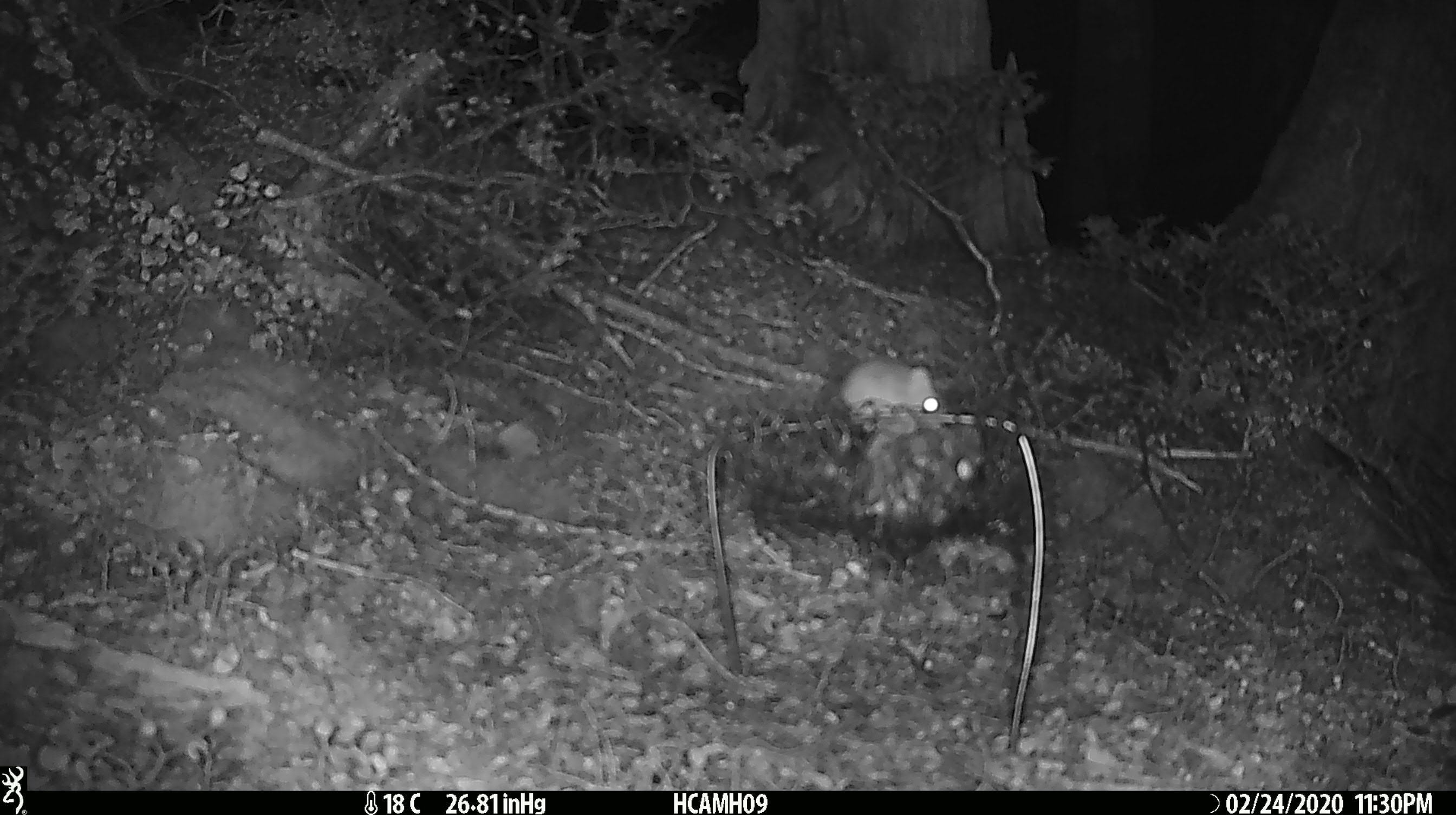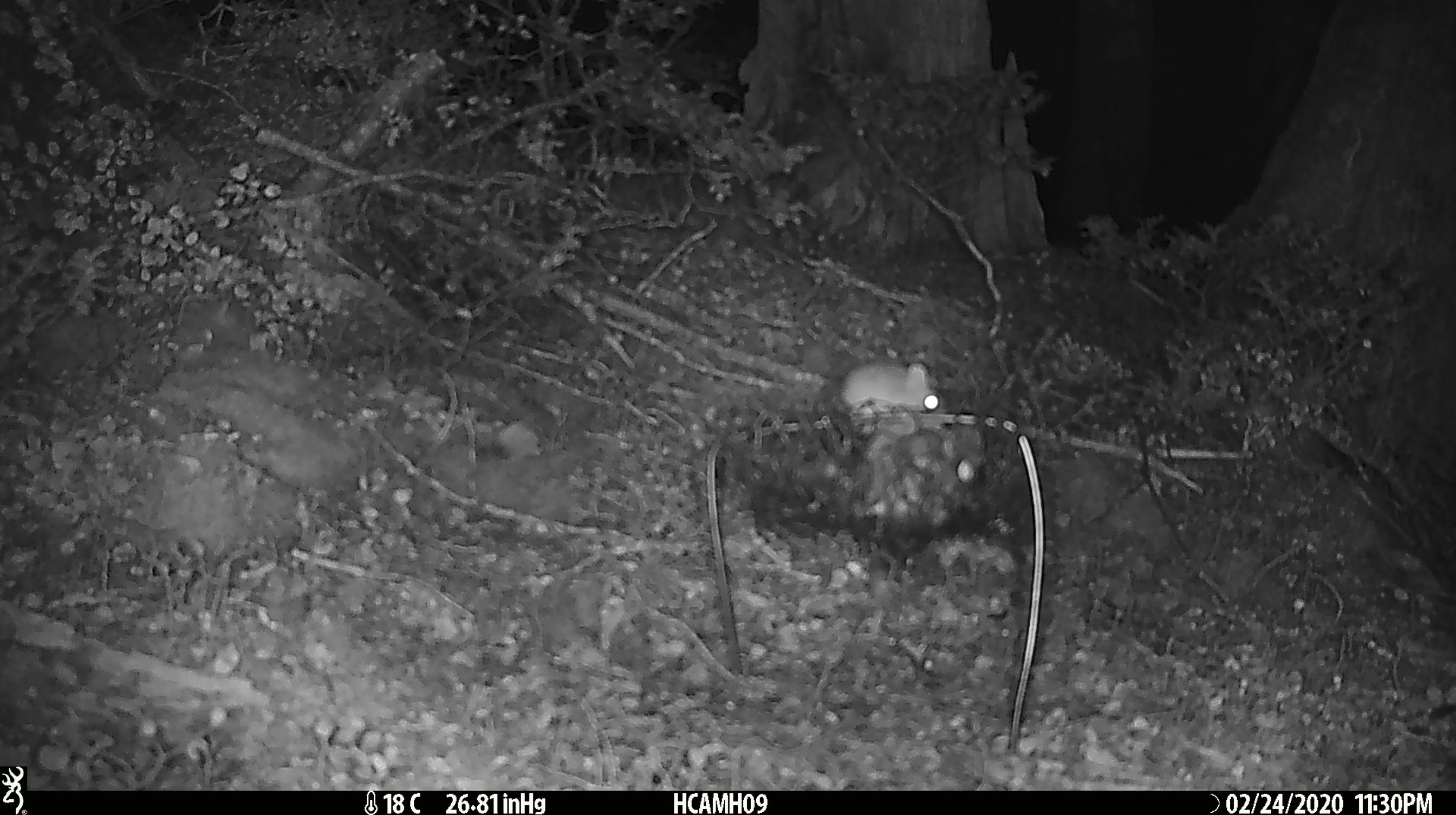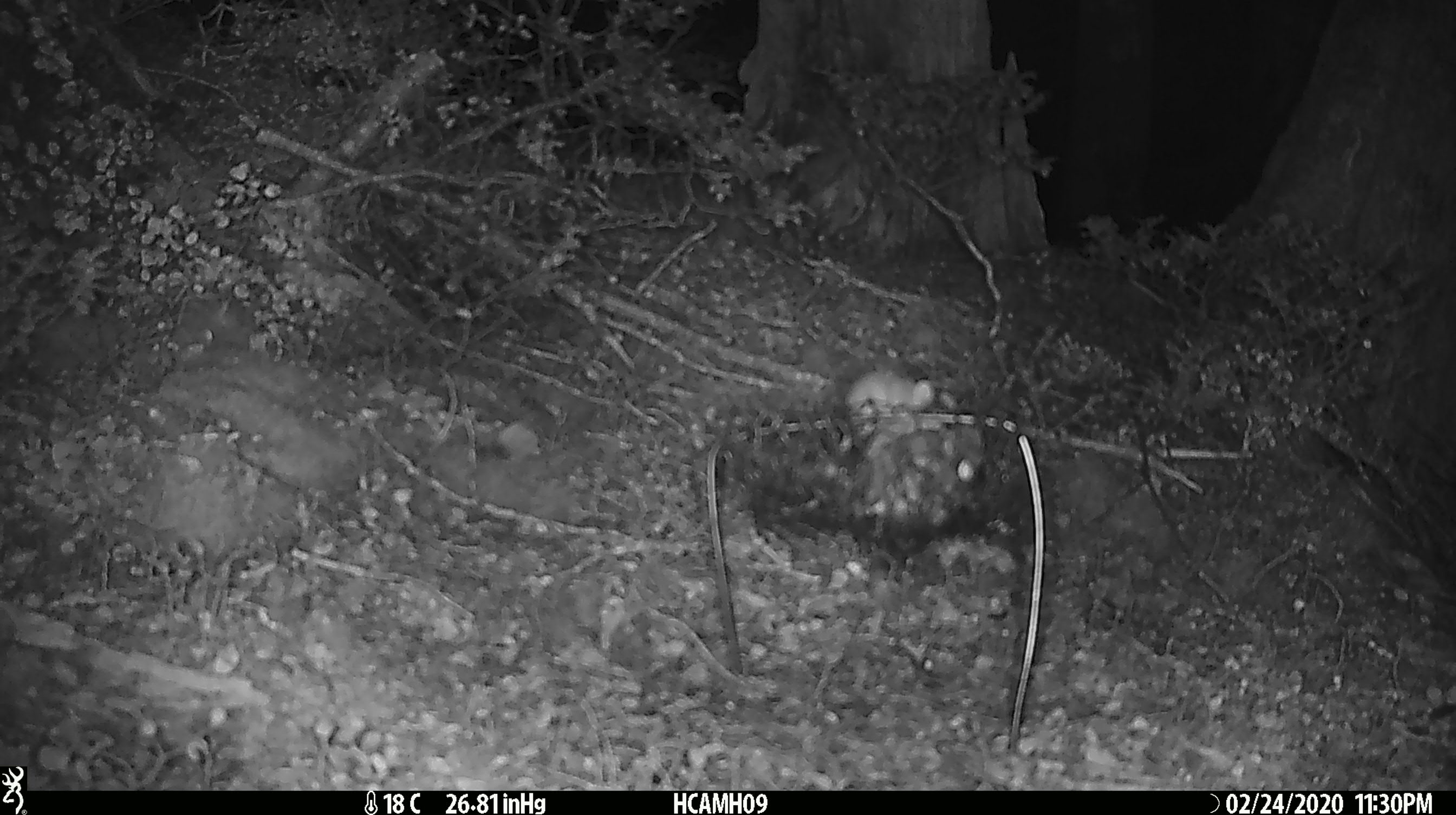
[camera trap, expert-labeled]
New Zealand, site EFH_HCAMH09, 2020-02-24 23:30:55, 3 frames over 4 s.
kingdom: Animalia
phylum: Chordata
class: Mammalia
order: Rodentia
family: Muridae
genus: Mus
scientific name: Mus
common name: mouse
Mouse (Mus).